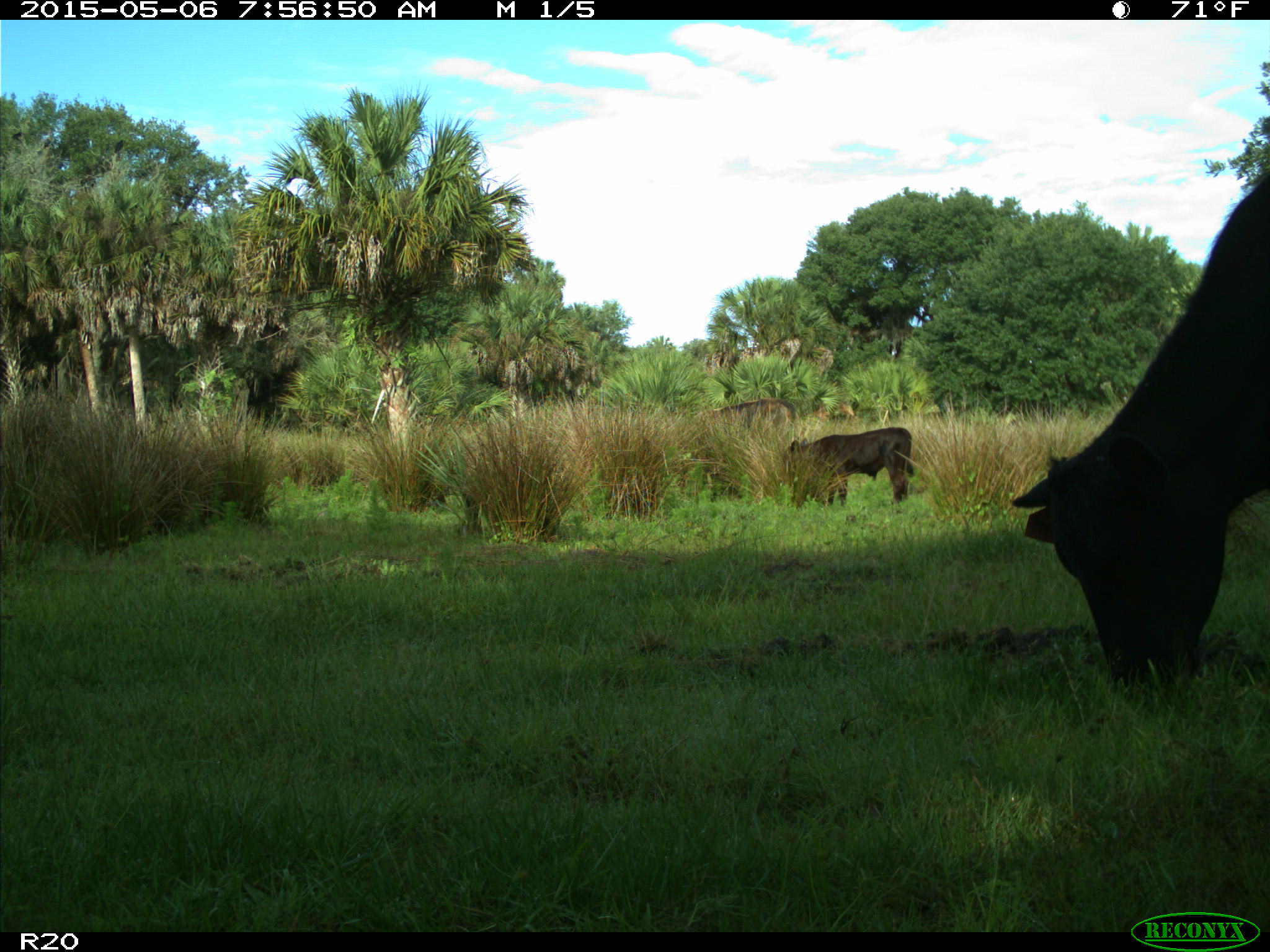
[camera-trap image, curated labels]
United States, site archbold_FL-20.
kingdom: Animalia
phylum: Chordata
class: Mammalia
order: Artiodactyla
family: Bovidae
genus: Bos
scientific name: Bos taurus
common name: domestic cow